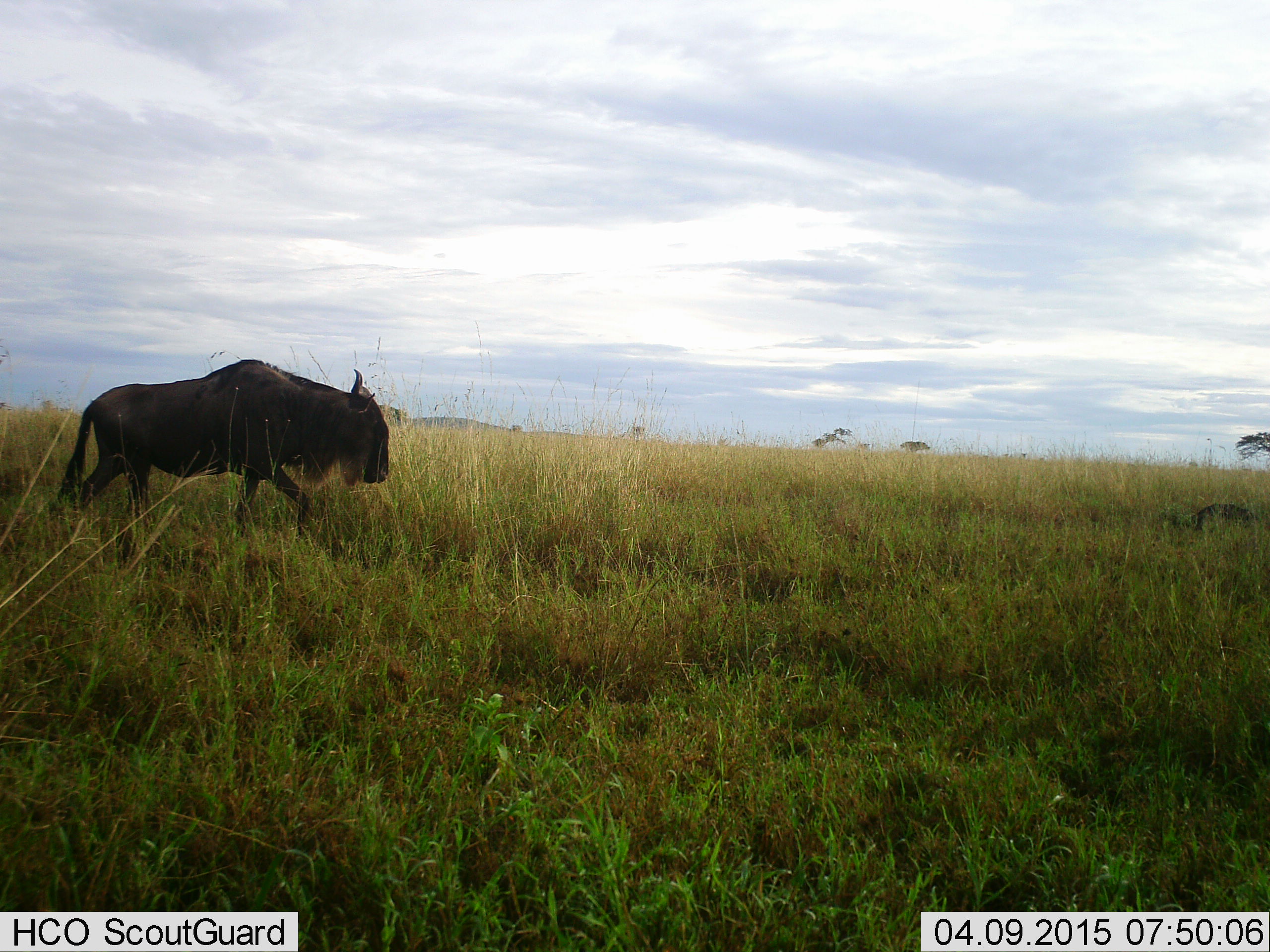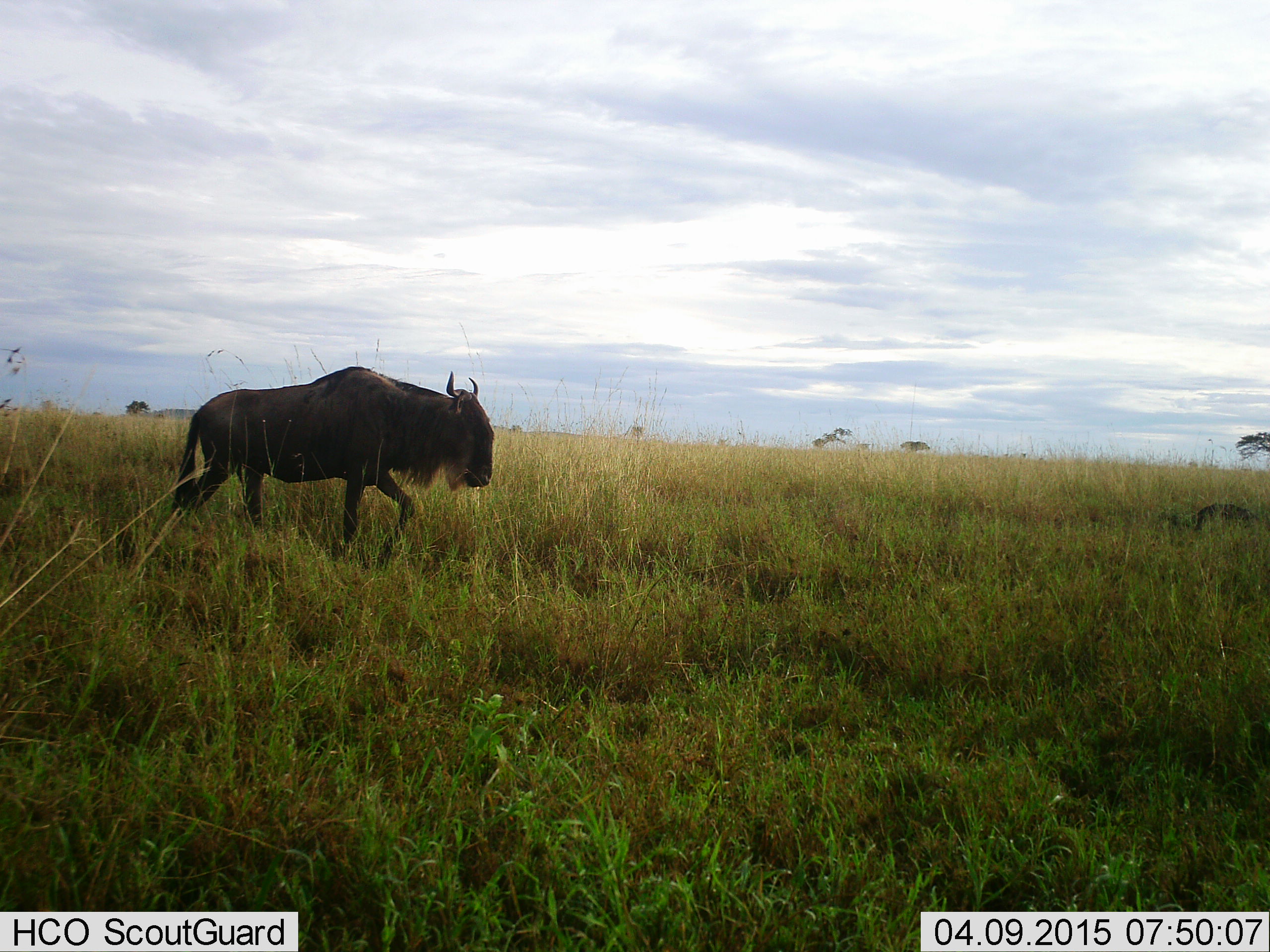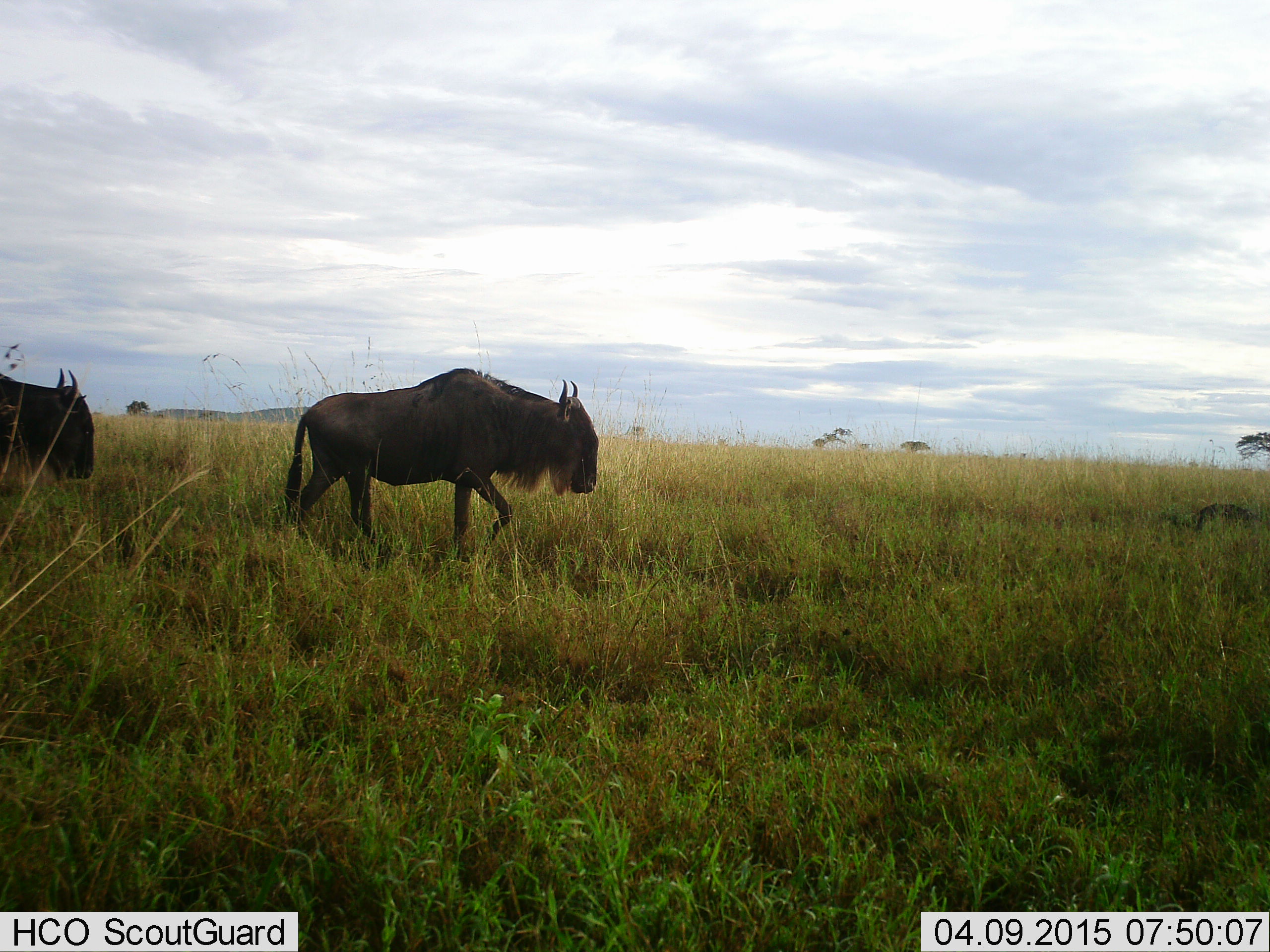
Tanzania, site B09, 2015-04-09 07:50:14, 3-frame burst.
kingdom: Animalia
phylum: Chordata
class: Mammalia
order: Artiodactyla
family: Bovidae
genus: Connochaetes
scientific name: Connochaetes taurinus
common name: blue wildebeest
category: wildebeest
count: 2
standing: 10%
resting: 0%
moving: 90%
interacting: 0%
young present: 0%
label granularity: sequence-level